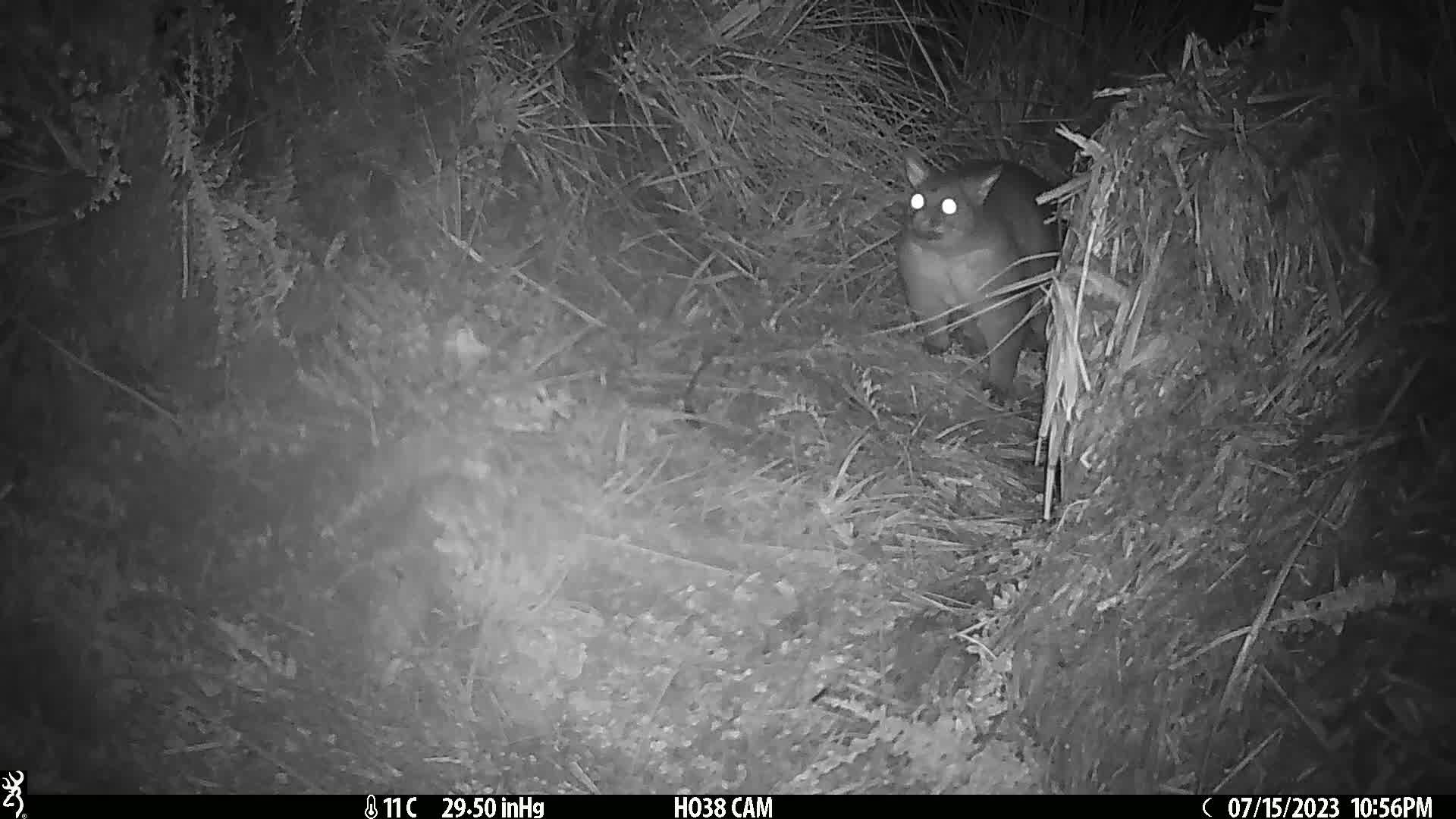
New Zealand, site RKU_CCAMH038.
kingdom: Animalia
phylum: Chordata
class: Mammalia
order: Diprotodontia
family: Phalangeridae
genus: Trichosurus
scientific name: Trichosurus vulpecula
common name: common brushtail possum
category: possum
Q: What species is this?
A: Possum (common brushtail possum) (Trichosurus vulpecula).